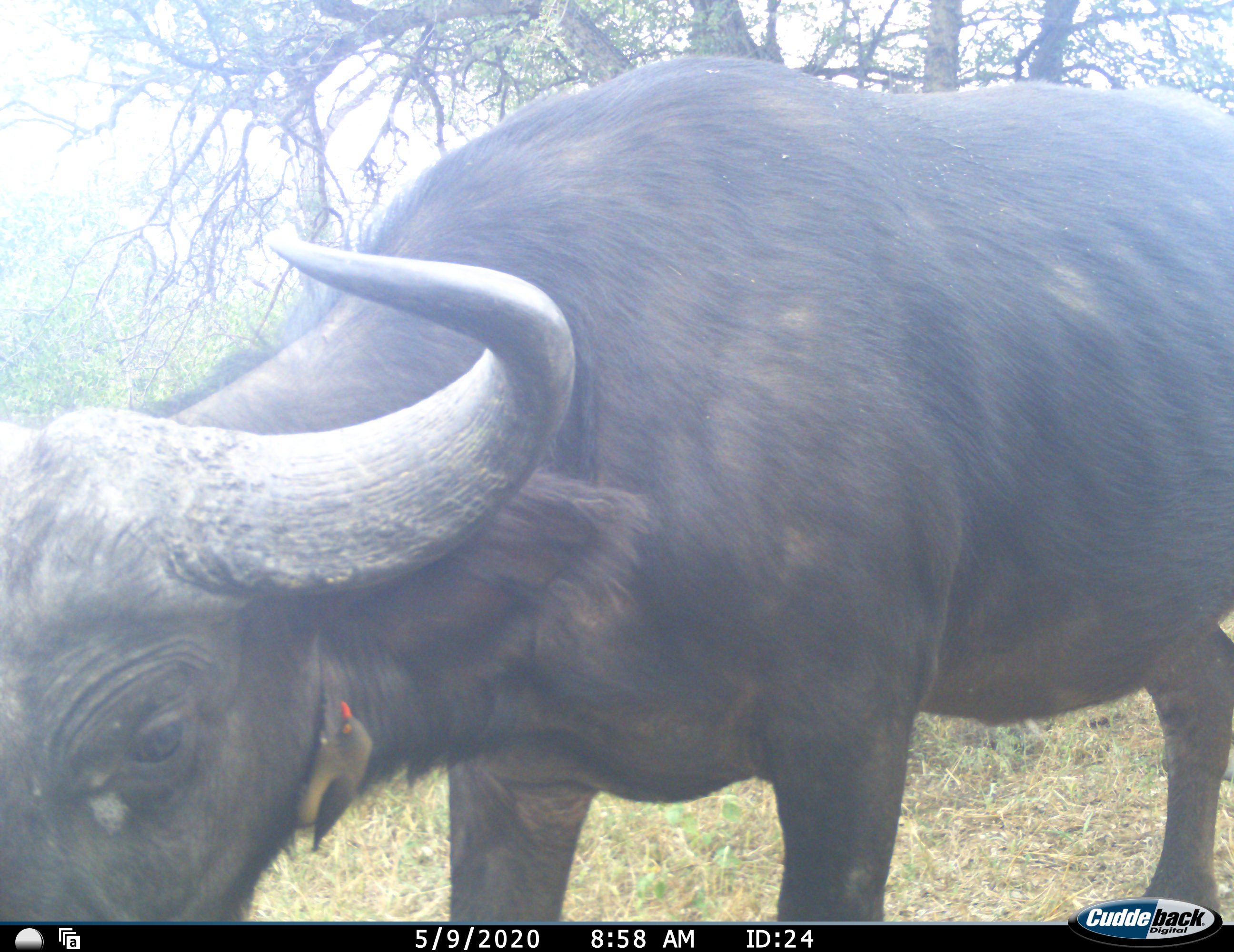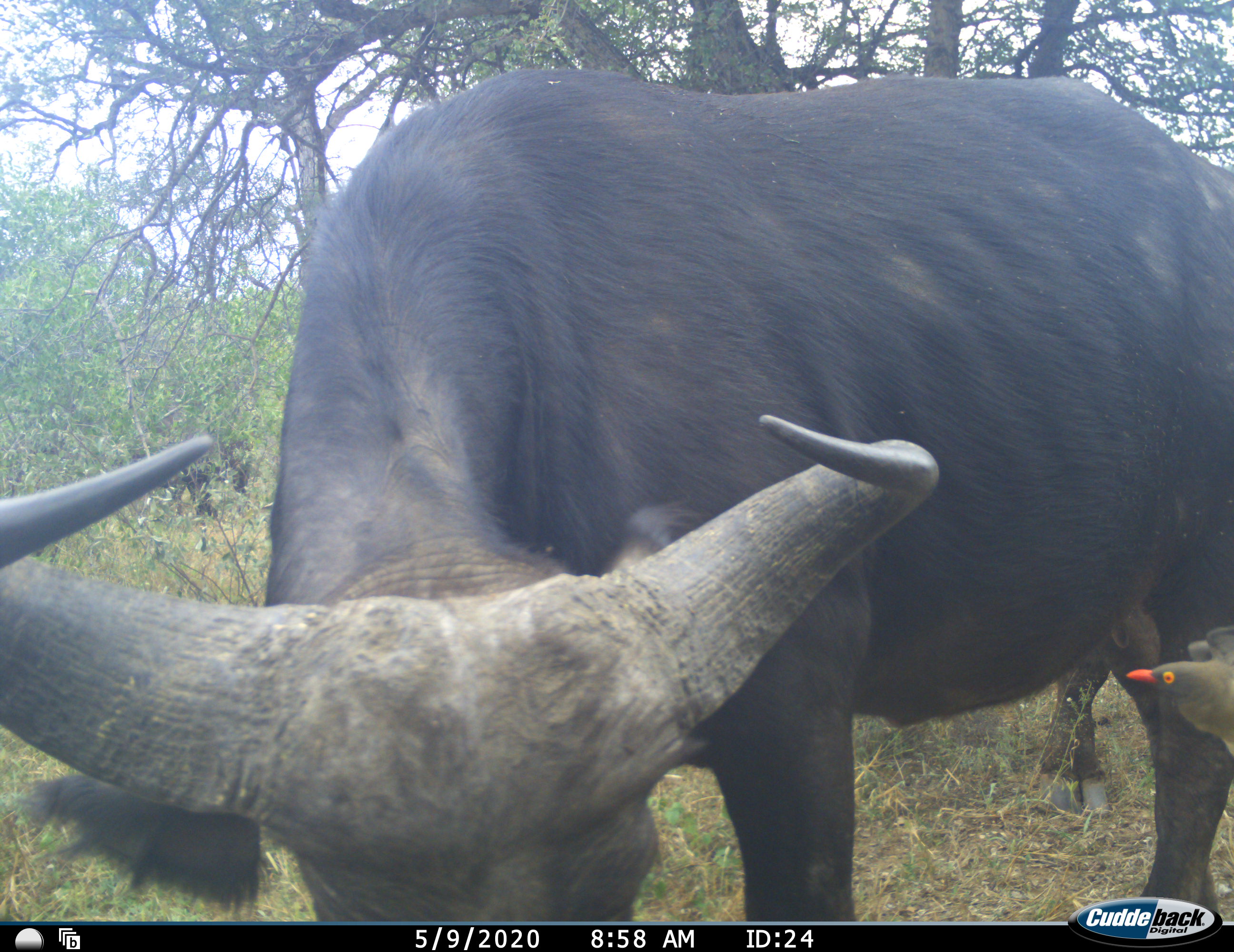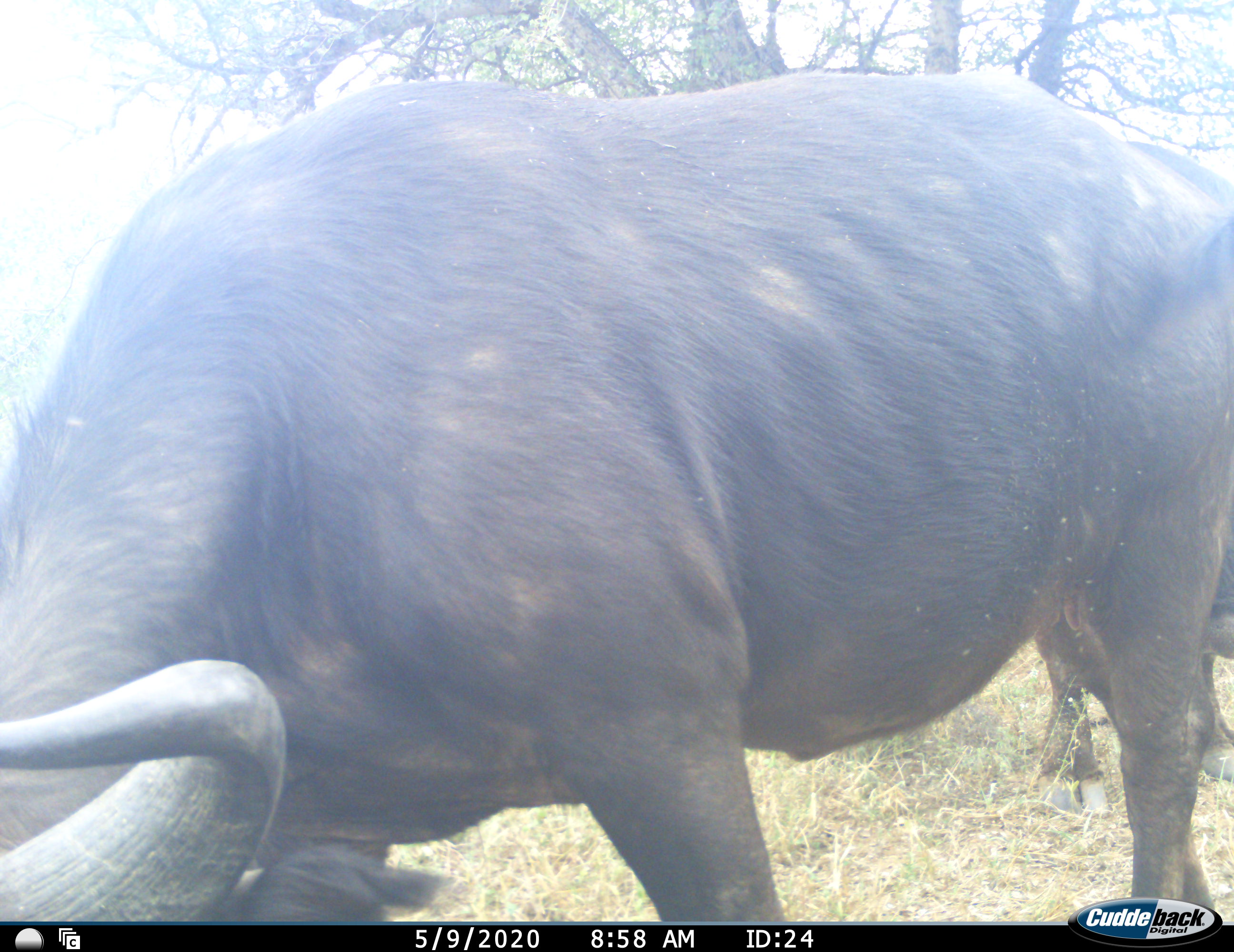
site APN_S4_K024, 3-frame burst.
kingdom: Animalia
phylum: Chordata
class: Mammalia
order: Artiodactyla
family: Bovidae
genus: Syncerus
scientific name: Syncerus caffer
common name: african buffalo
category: buffalo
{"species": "buffalo (african buffalo) (Syncerus caffer)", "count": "1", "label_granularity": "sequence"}